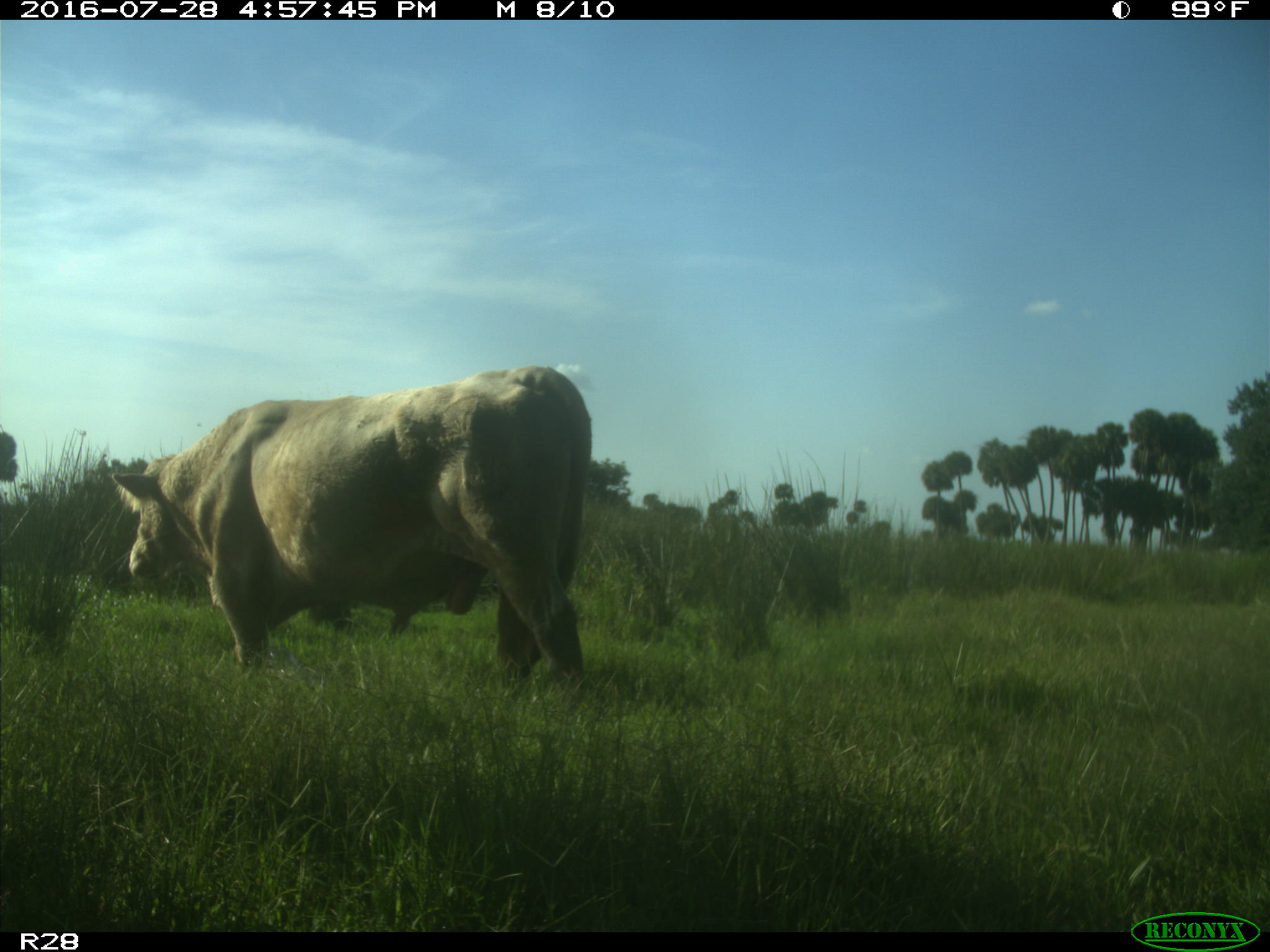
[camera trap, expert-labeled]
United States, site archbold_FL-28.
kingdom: Animalia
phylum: Chordata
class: Mammalia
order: Artiodactyla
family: Bovidae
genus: Bos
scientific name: Bos taurus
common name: domestic cow